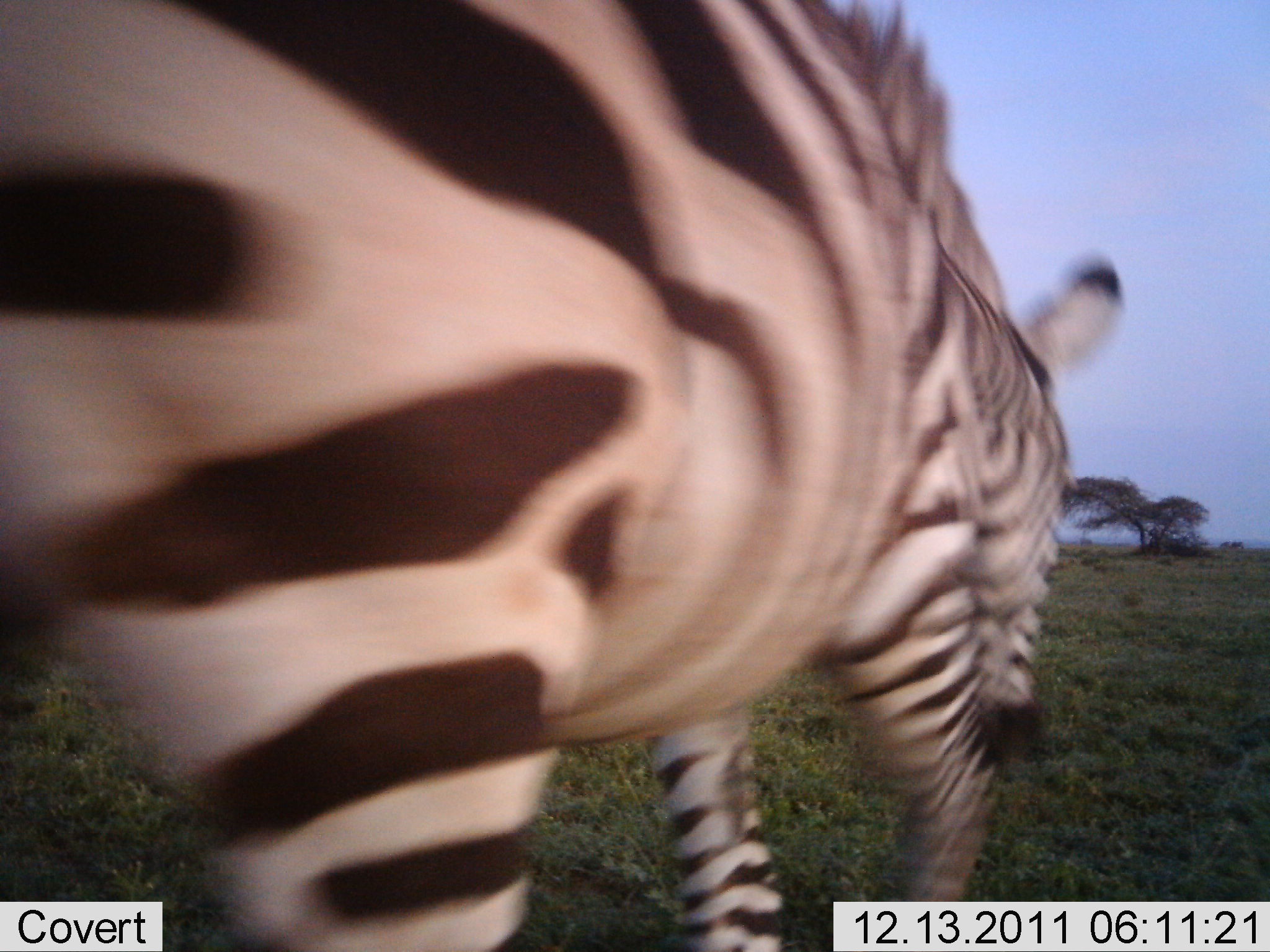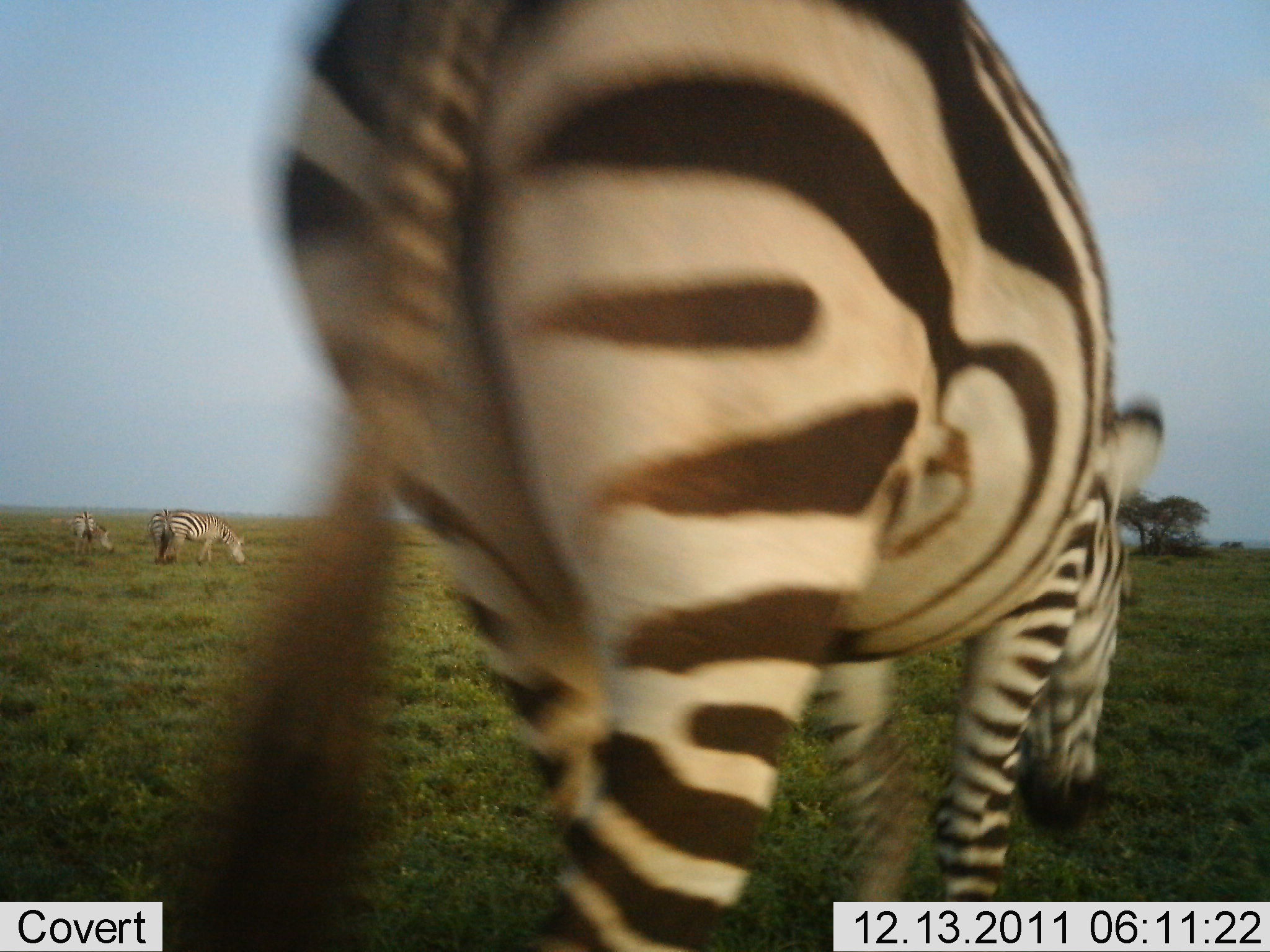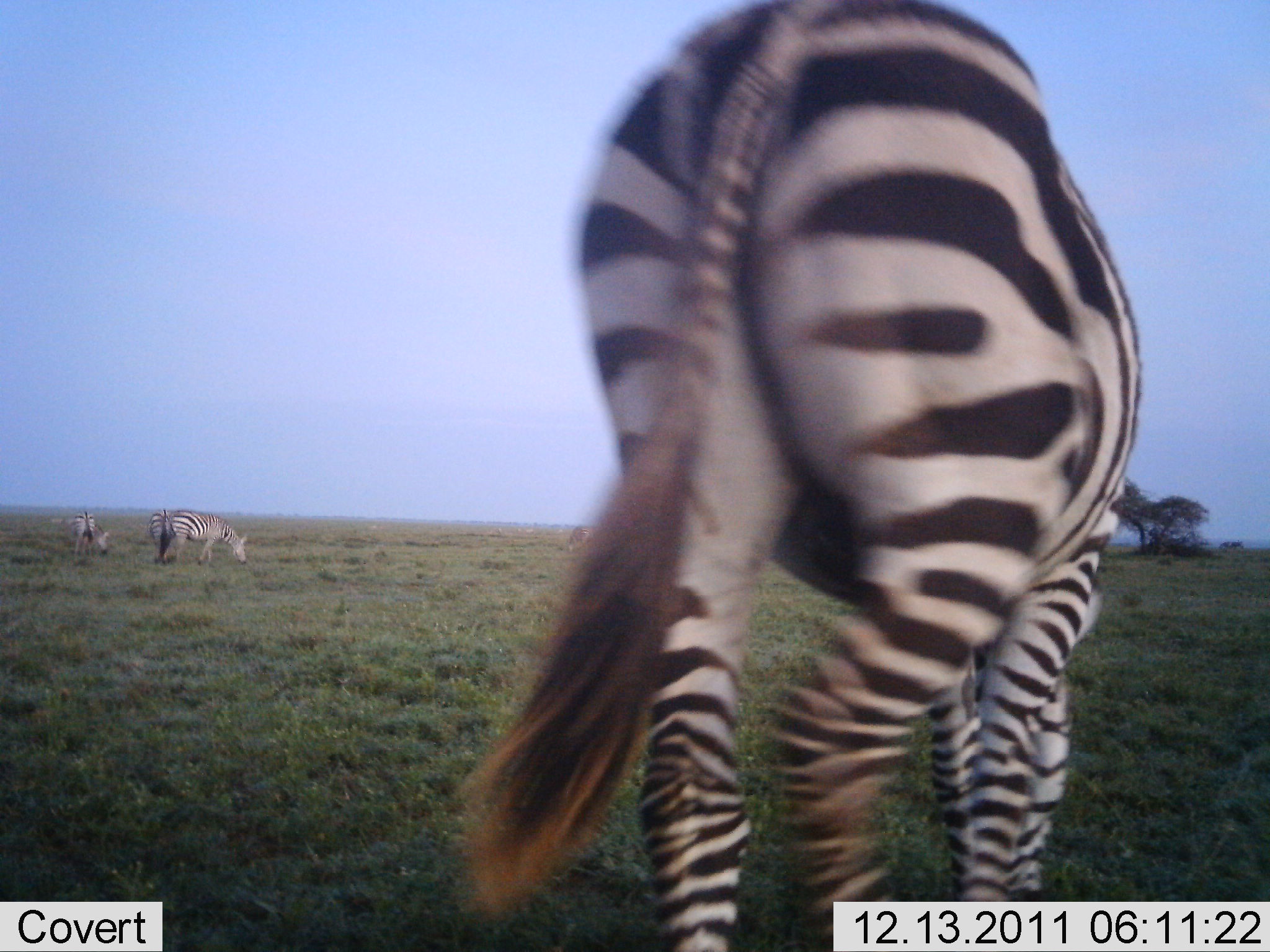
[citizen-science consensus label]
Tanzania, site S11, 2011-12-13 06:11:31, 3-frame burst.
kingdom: Animalia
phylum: Chordata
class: Mammalia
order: Perissodactyla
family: Equidae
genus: Equus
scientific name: Equus quagga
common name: plains zebra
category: zebra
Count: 4.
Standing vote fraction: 38%.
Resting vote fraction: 0%.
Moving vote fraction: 85%.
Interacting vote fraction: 0%.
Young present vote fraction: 0%.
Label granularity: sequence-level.